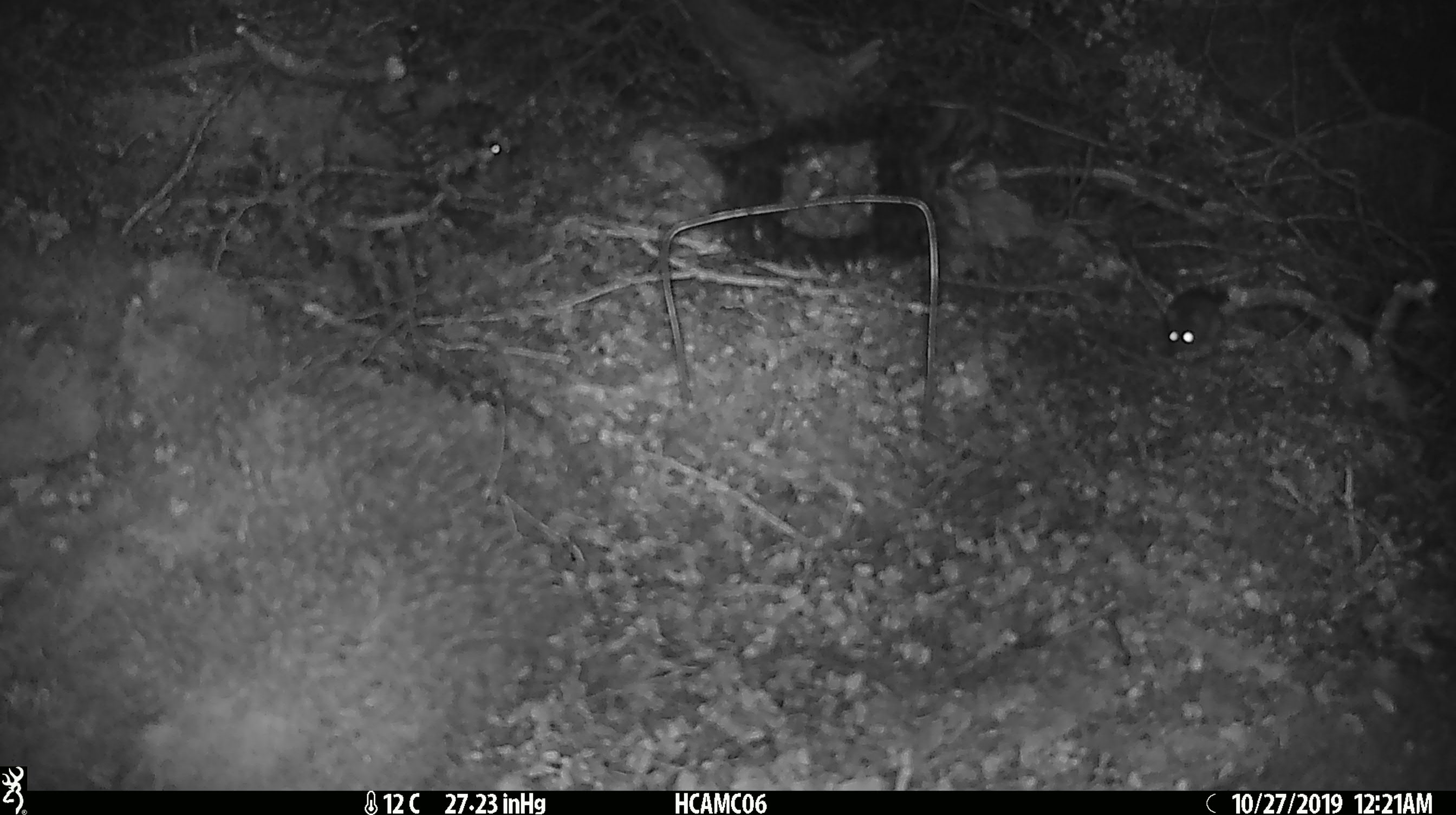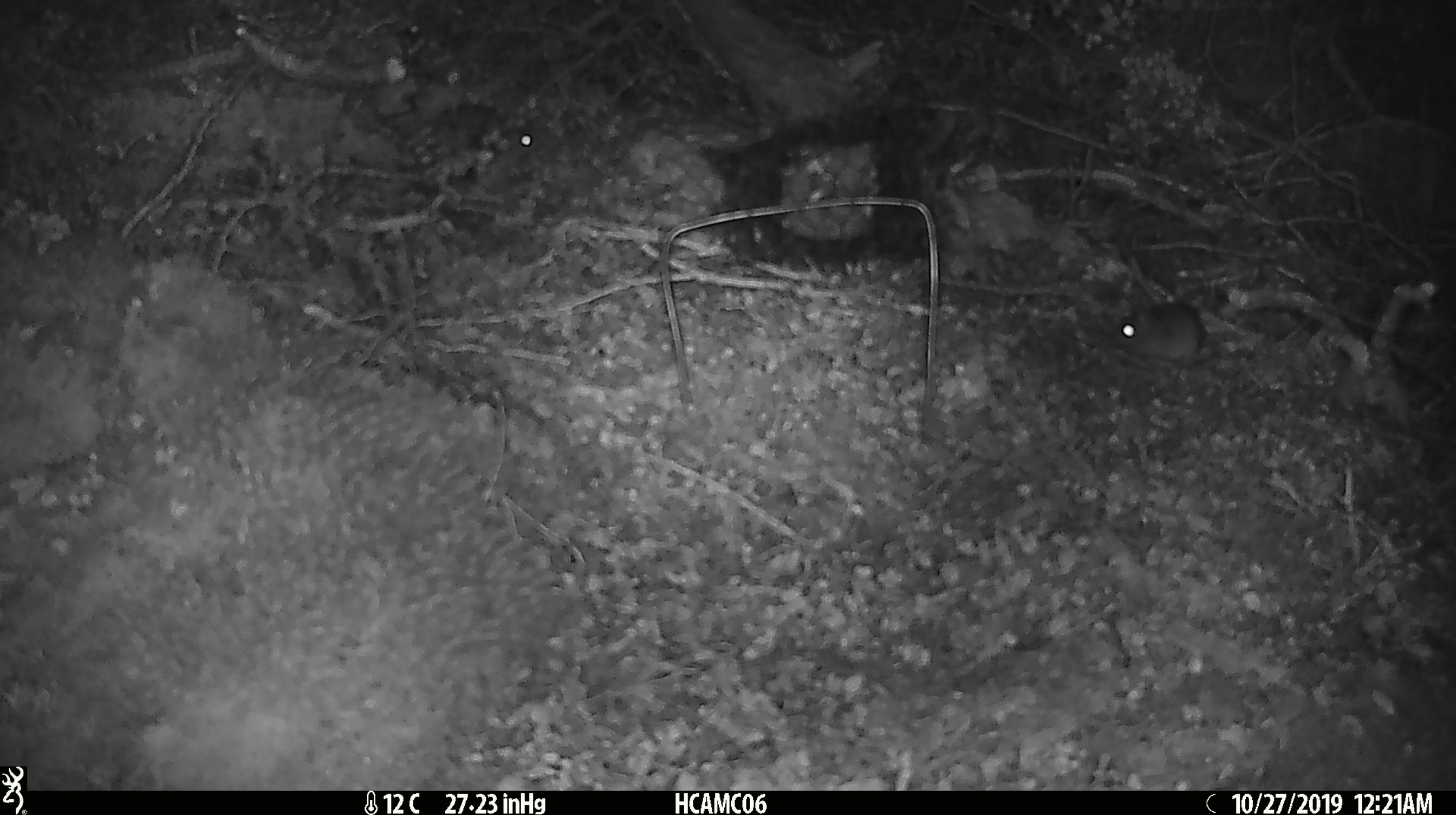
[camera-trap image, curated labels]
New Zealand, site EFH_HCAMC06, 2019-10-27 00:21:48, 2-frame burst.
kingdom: Animalia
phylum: Chordata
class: Mammalia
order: Rodentia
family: Muridae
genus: Mus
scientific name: Mus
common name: mouse